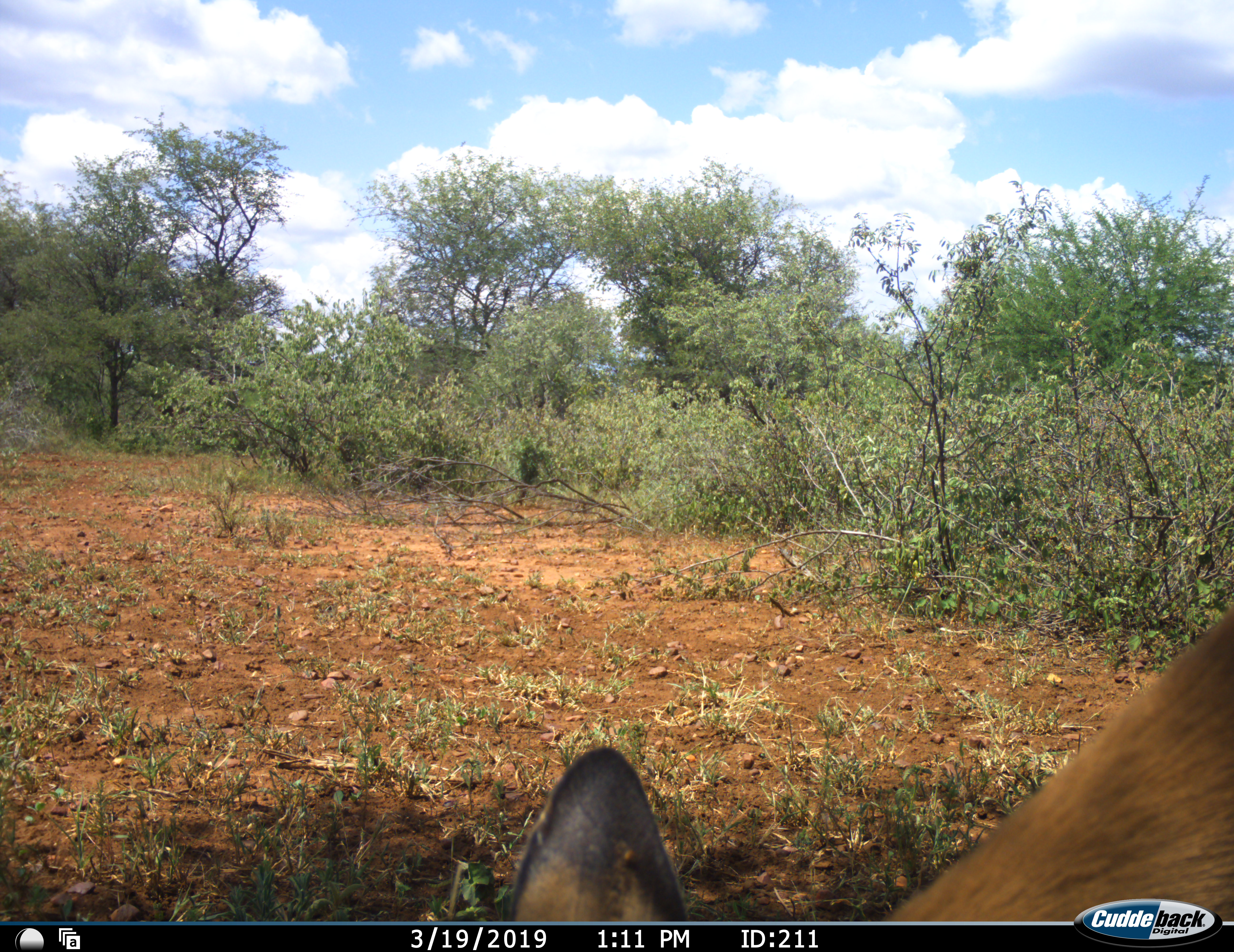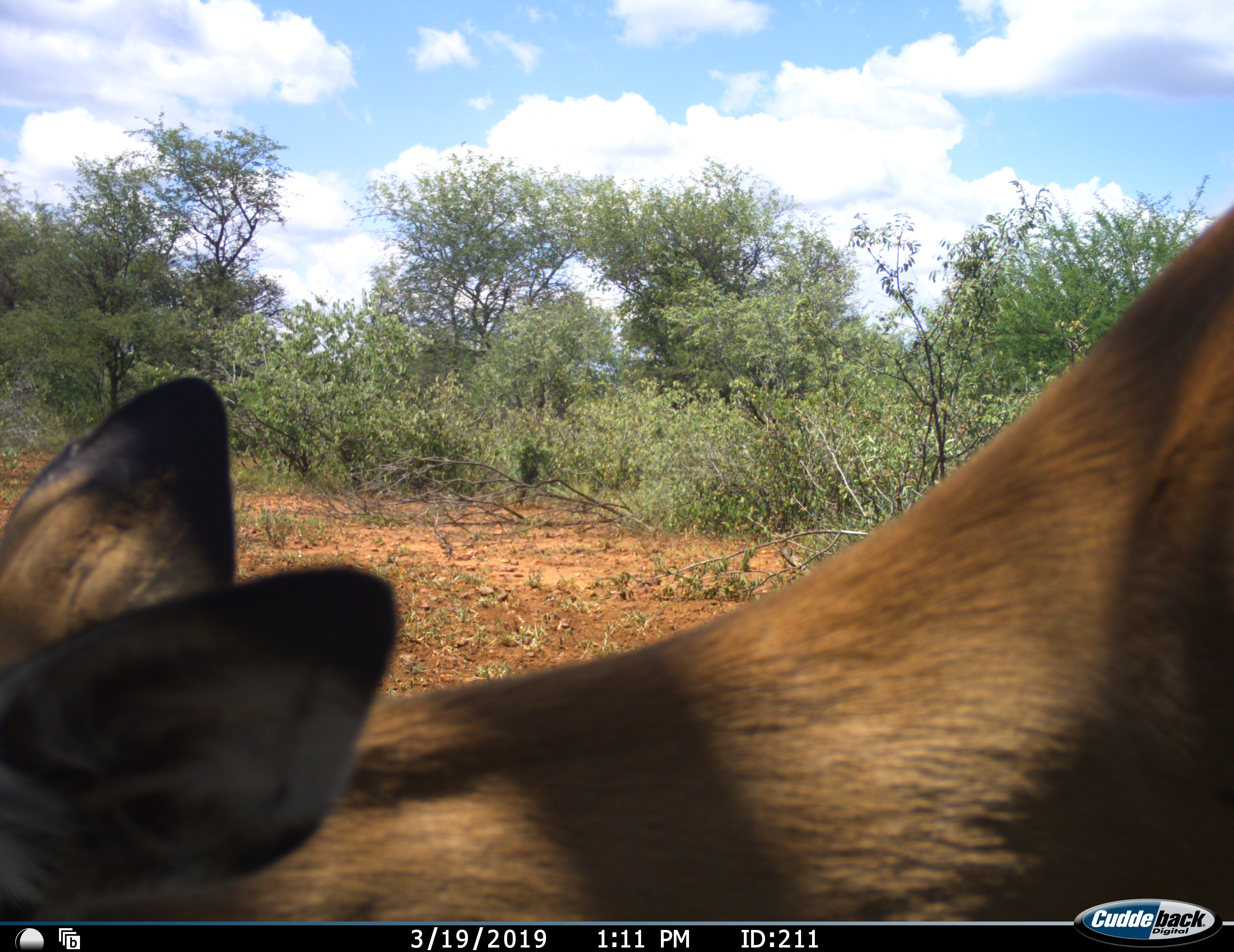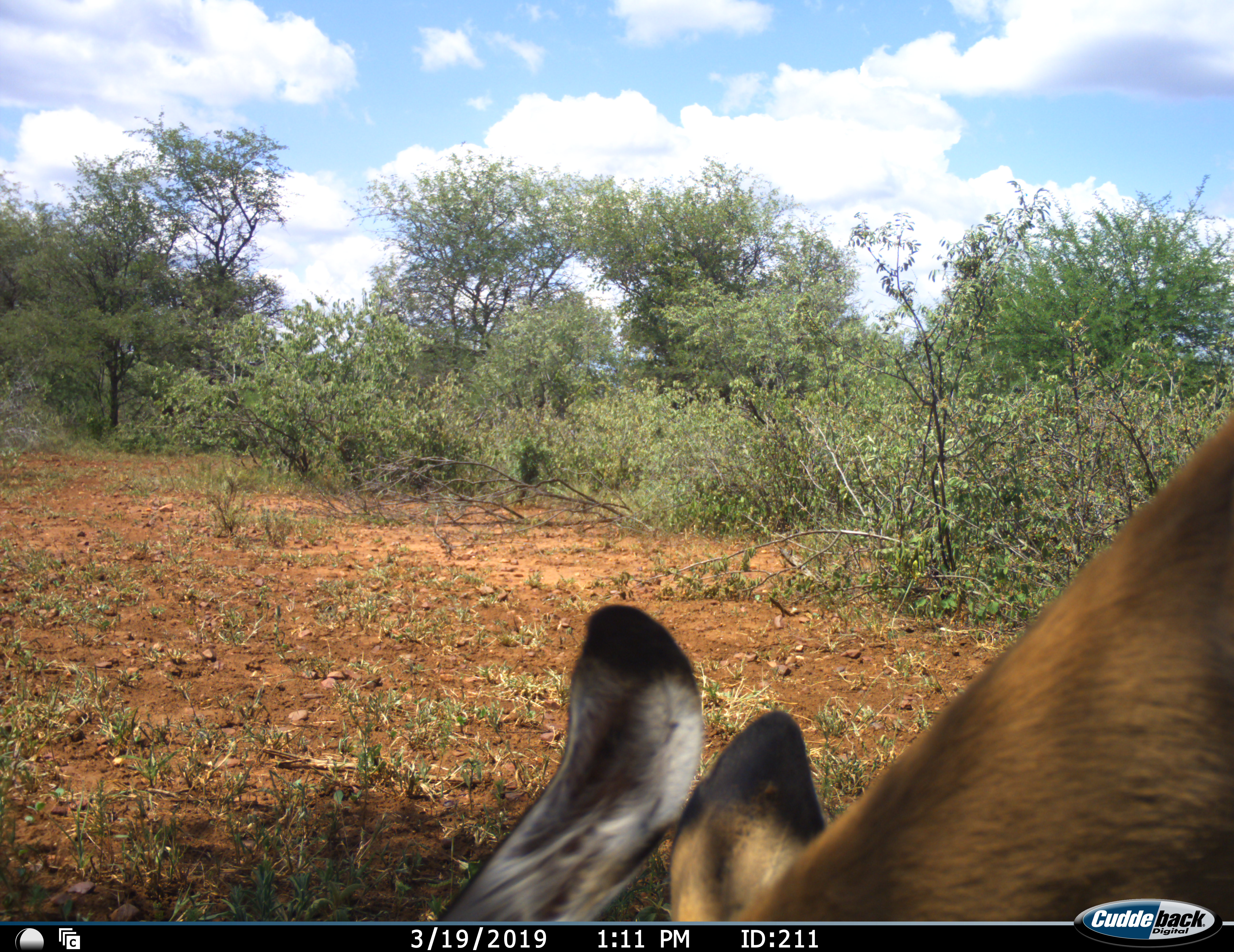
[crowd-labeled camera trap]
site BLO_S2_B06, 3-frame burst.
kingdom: Animalia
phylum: Chordata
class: Mammalia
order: Artiodactyla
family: Bovidae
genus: Aepyceros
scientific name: Aepyceros melampus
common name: impala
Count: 1.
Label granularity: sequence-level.